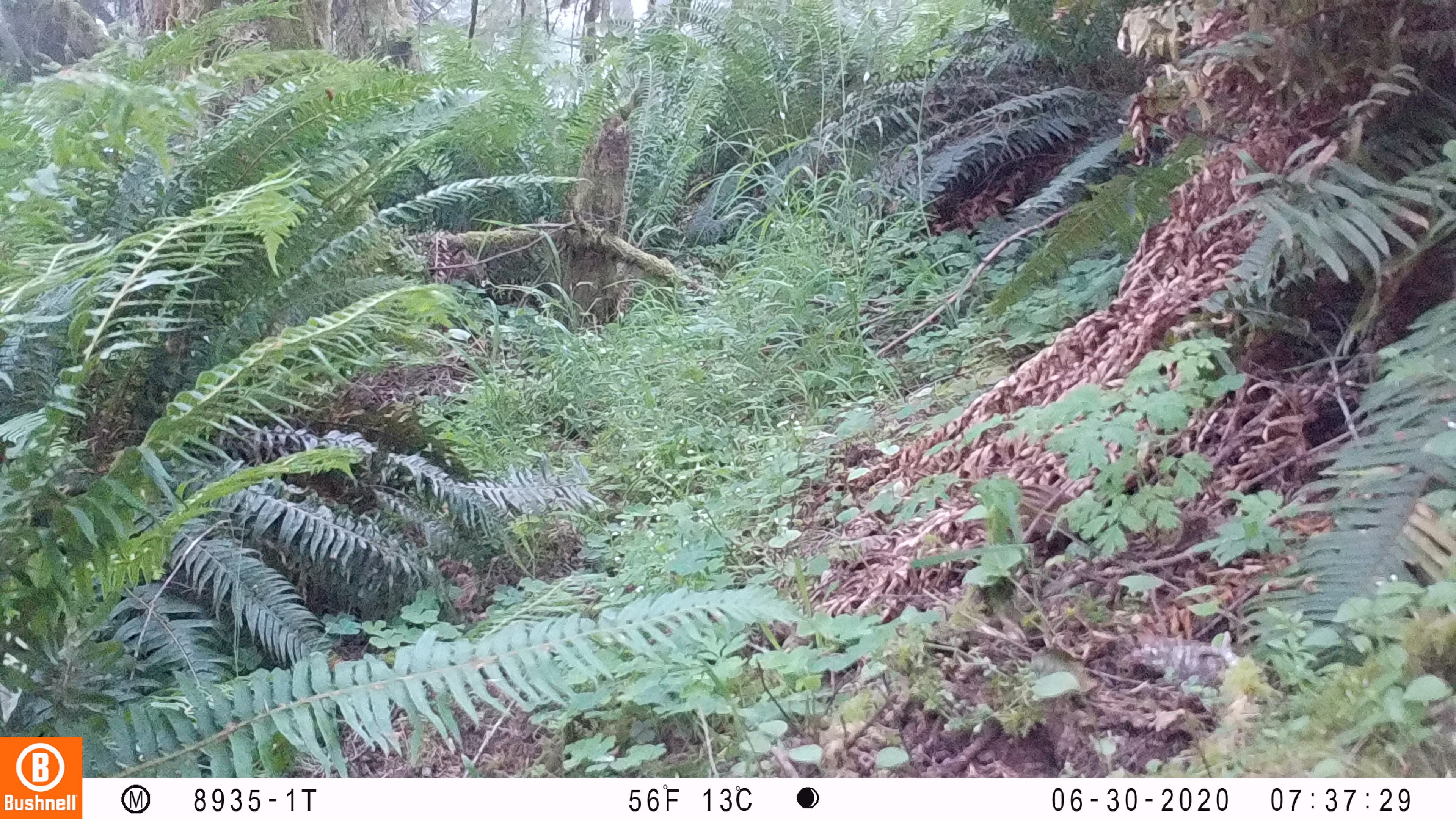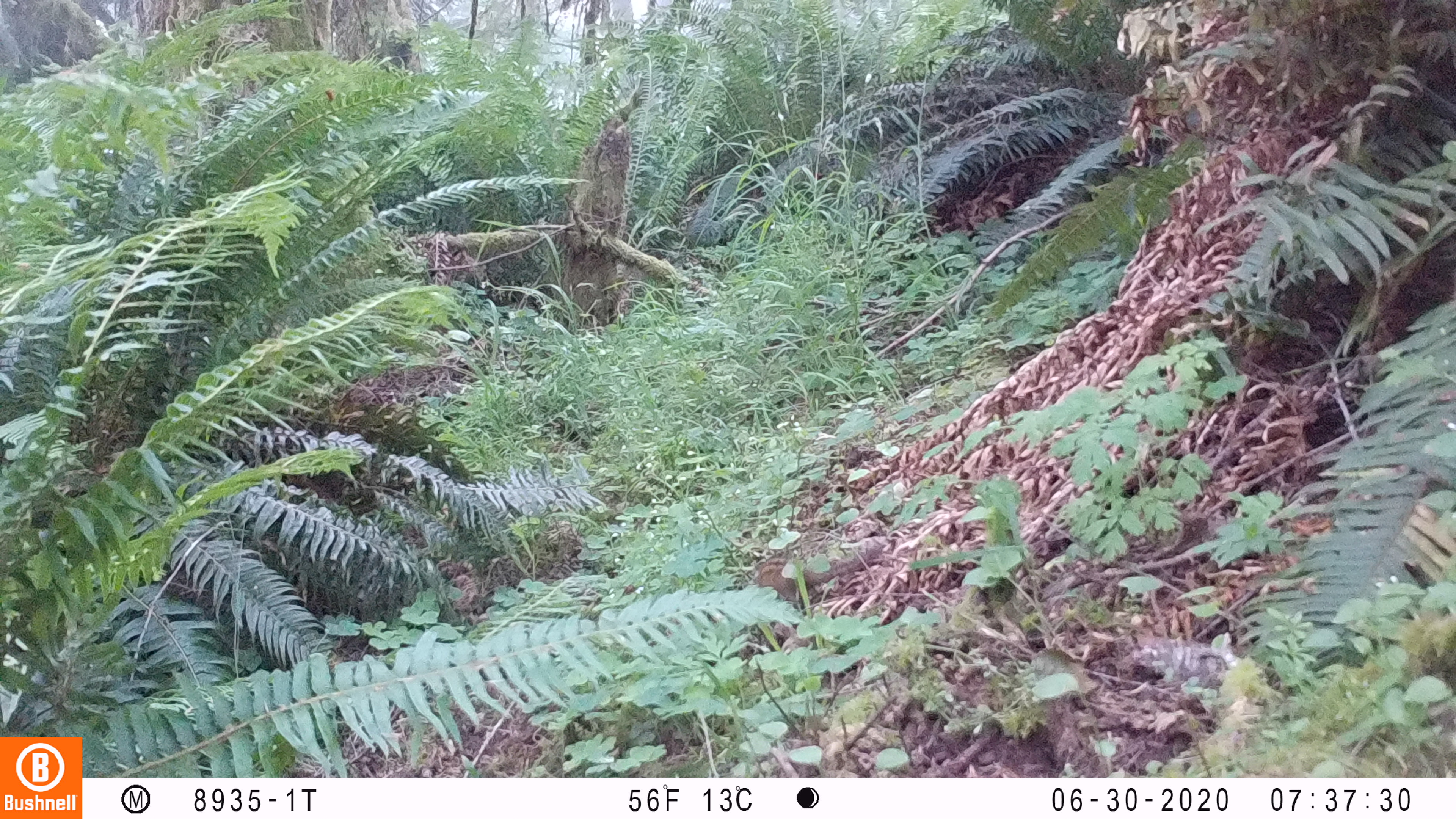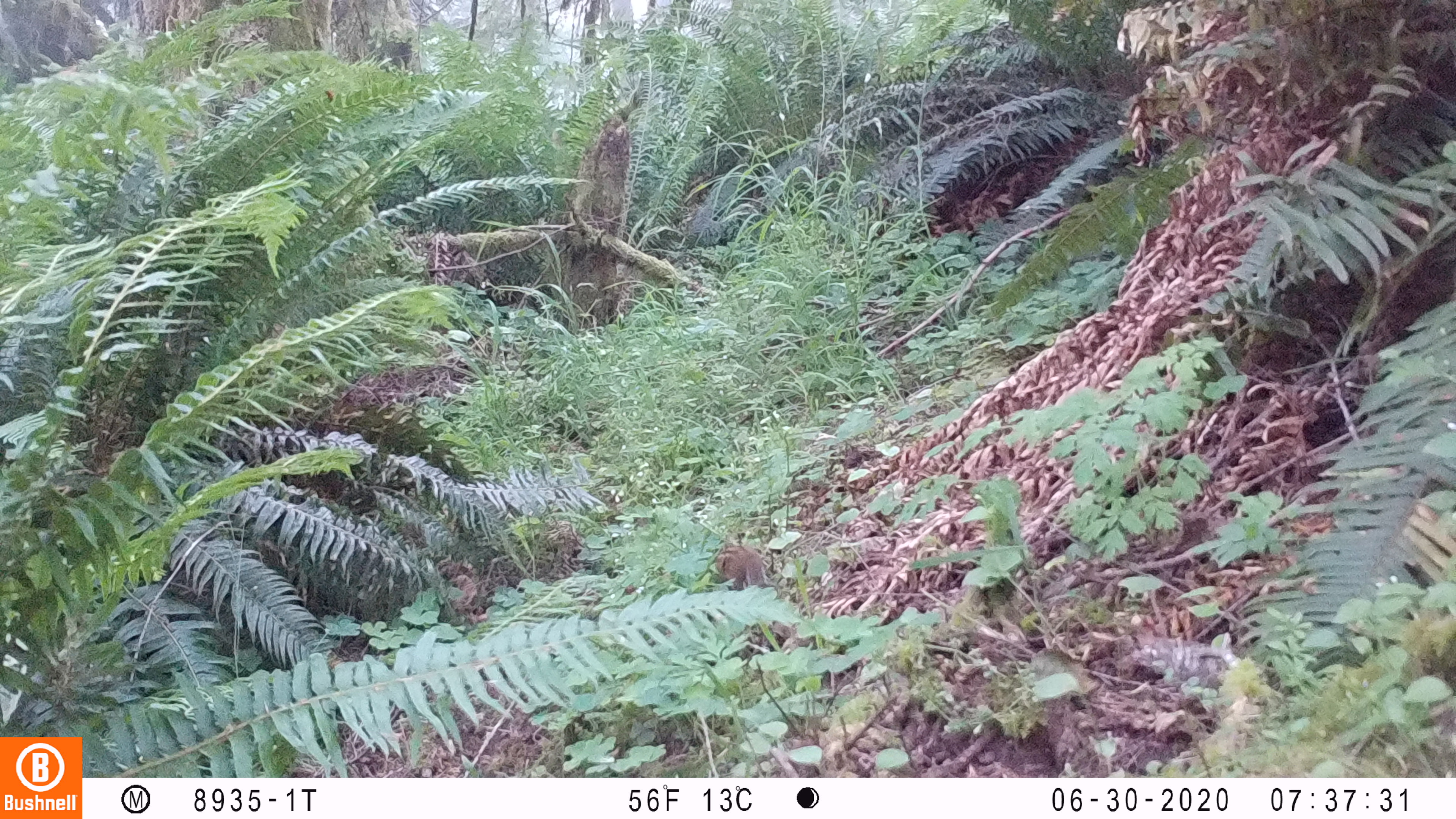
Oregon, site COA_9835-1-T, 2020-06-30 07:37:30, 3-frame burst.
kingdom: Animalia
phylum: Chordata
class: Mammalia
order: Rodentia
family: Sciuridae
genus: Neotamias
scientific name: Neotamias townsendii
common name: townsend's chipmunk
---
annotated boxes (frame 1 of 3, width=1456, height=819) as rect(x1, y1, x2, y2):
townsend's chipmunk: rect(1015, 481, 1076, 539)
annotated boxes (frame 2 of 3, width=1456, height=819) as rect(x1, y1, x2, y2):
townsend's chipmunk: rect(750, 542, 885, 603)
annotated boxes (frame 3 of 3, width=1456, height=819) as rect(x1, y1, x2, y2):
townsend's chipmunk: rect(714, 539, 772, 587)